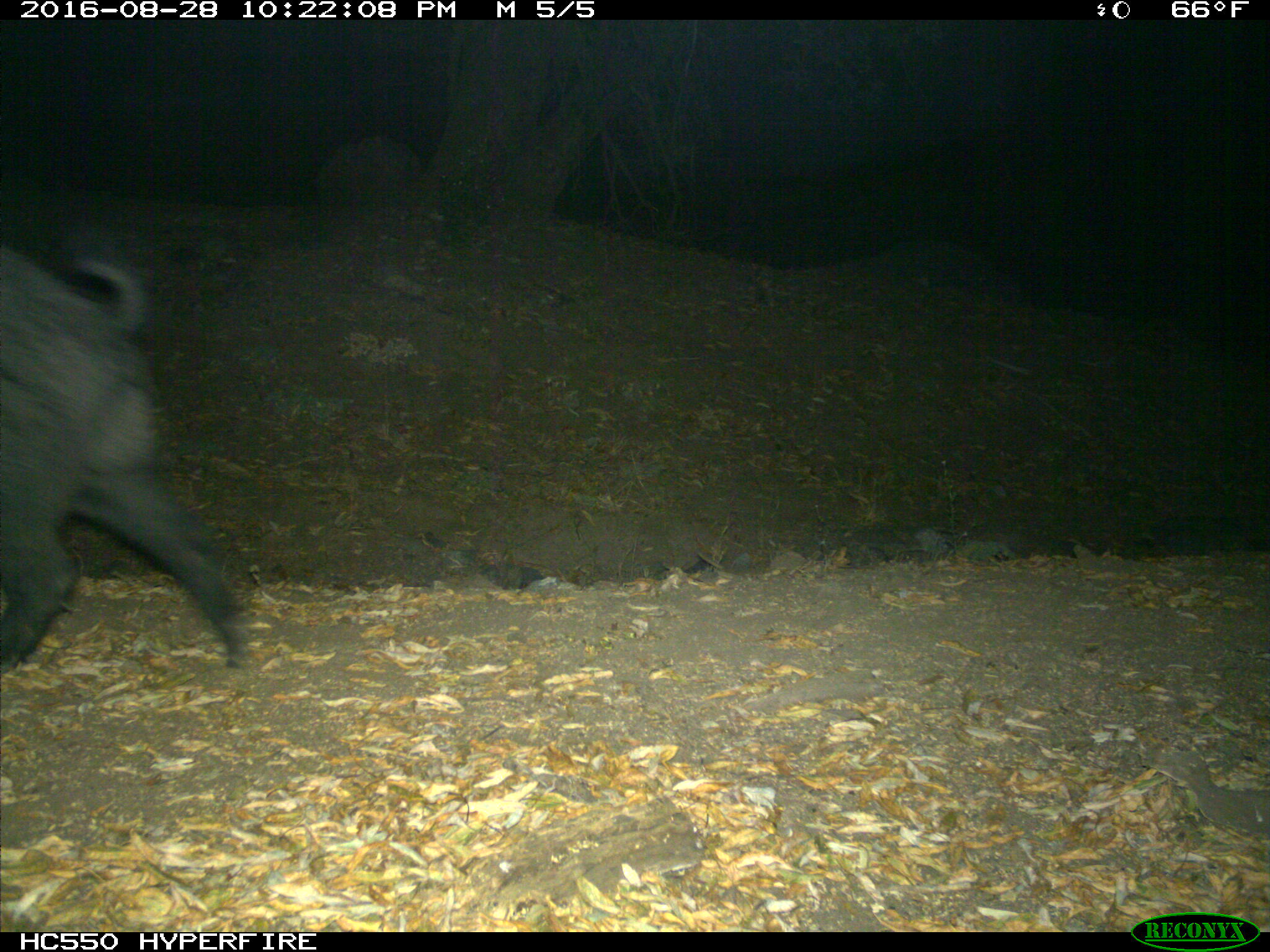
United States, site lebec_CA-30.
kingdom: Animalia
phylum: Chordata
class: Mammalia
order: Artiodactyla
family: Suidae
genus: Sus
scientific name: Sus scrofa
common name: wild boar